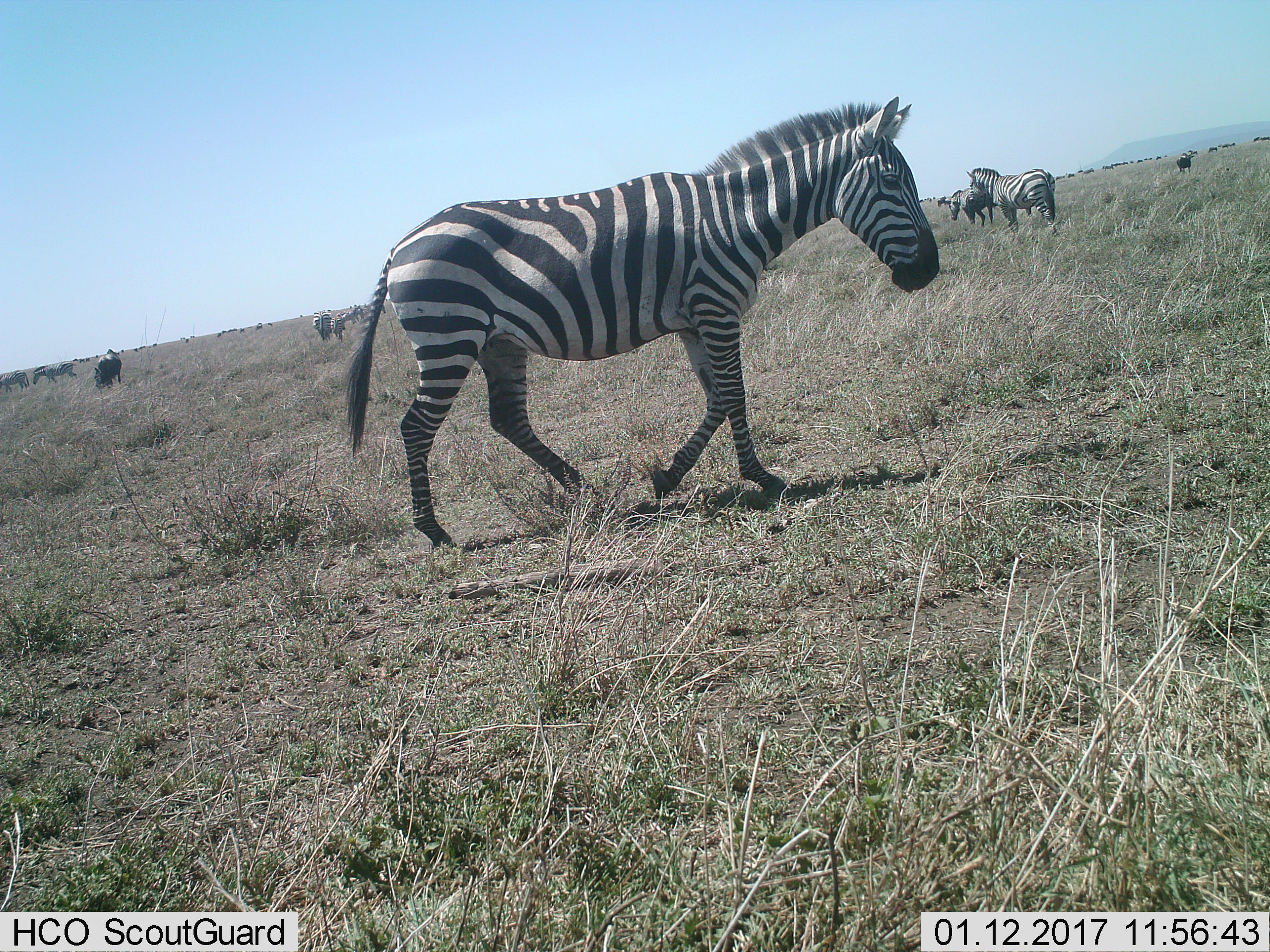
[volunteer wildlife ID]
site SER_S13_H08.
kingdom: Animalia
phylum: Chordata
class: Mammalia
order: Perissodactyla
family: Equidae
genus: Equus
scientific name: Equus quagga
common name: plains zebra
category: zebraplains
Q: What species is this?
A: Zebraplains (plains zebra) (Equus quagga).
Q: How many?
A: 8.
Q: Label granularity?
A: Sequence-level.